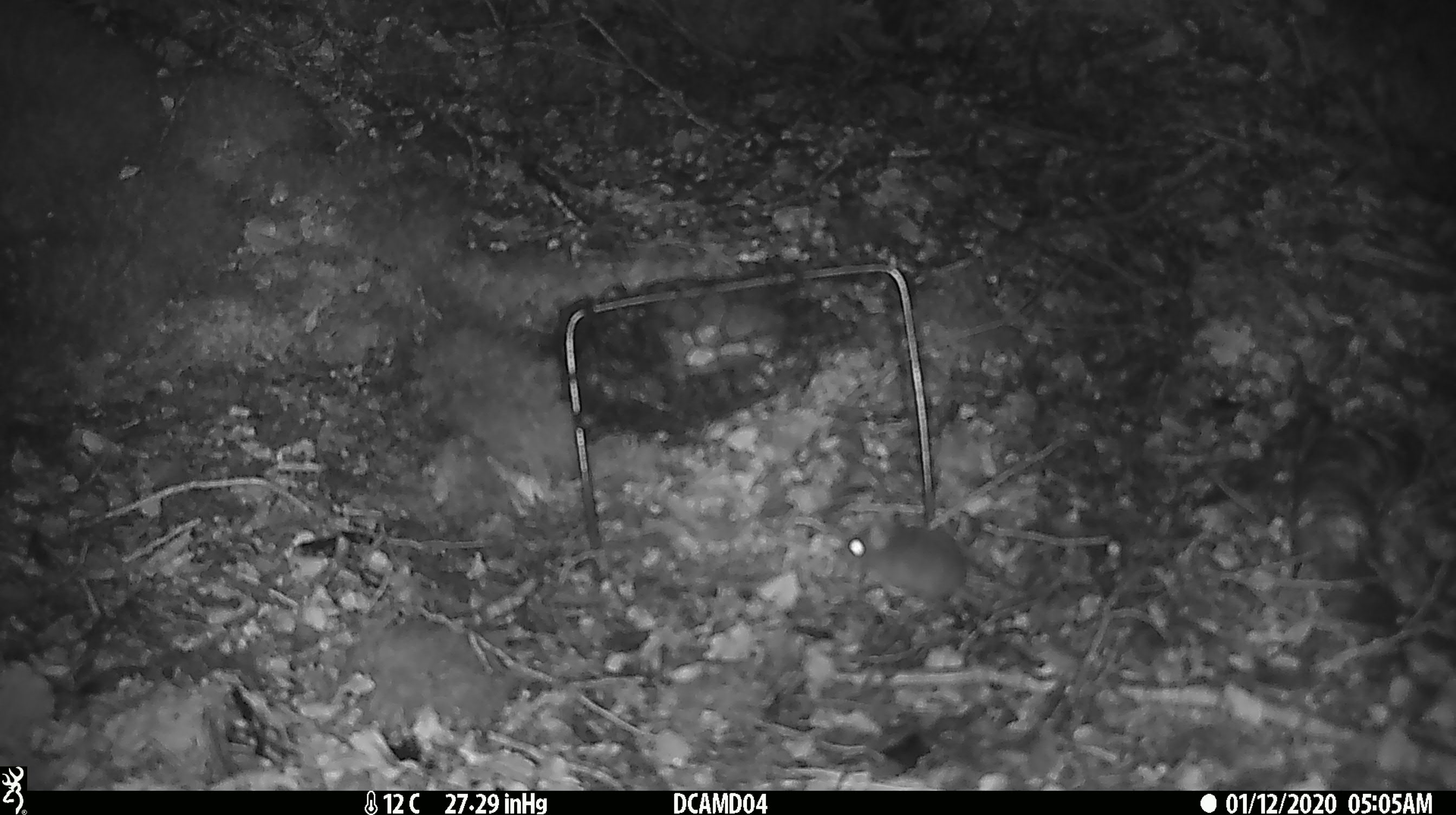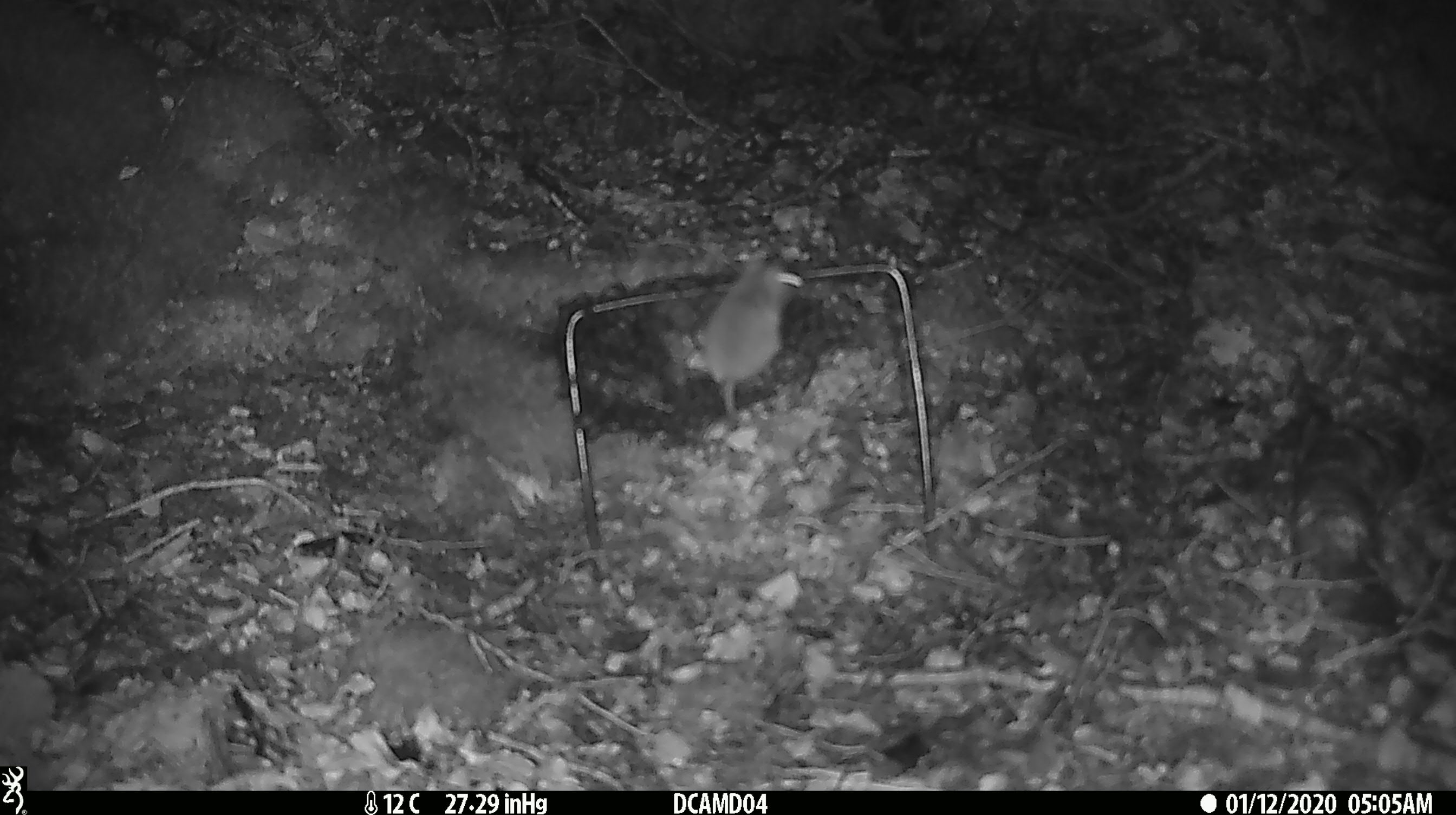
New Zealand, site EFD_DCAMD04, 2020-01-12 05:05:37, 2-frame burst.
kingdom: Animalia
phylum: Chordata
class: Mammalia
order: Rodentia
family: Muridae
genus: Mus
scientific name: Mus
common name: mouse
Mouse (Mus).